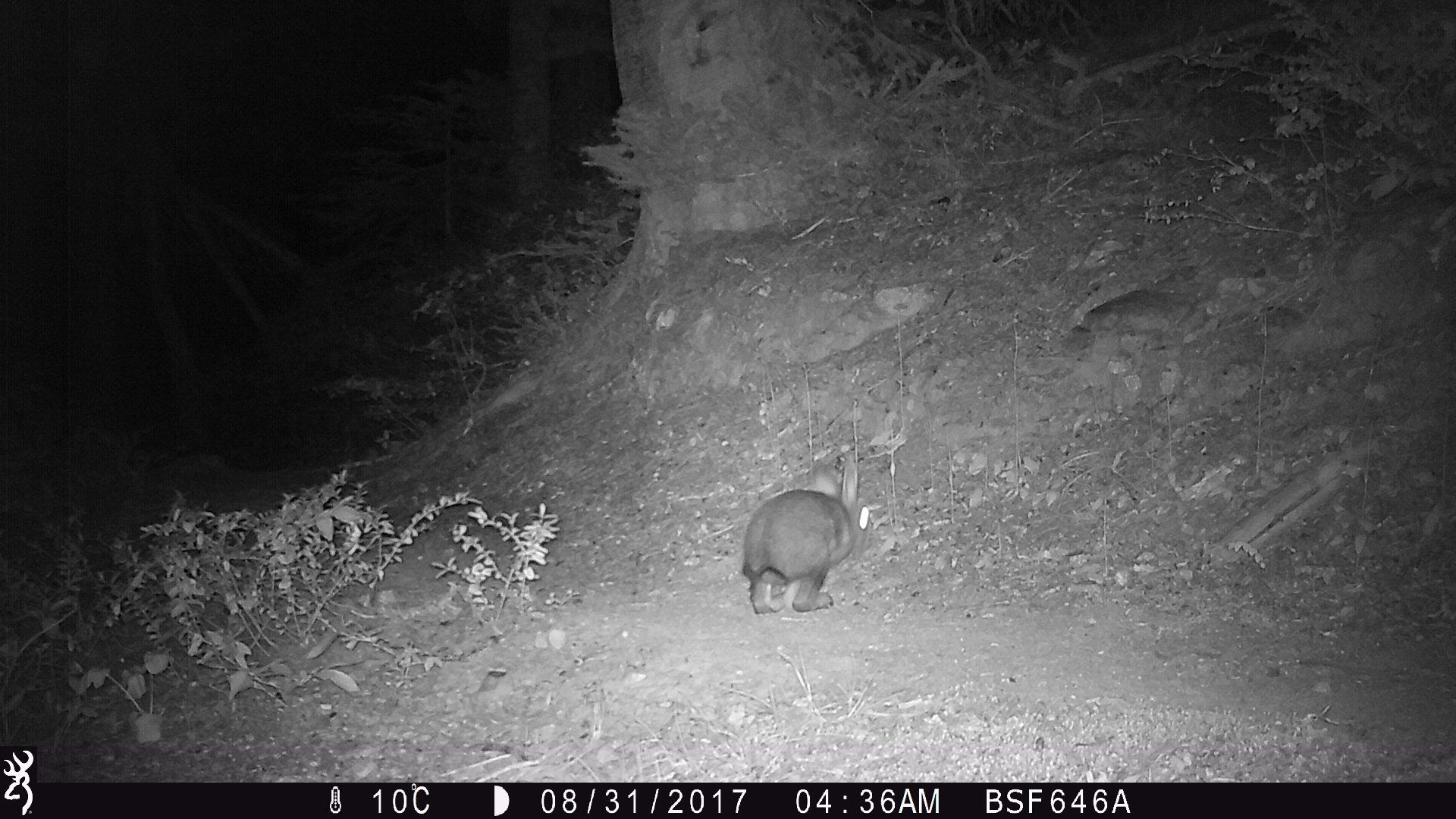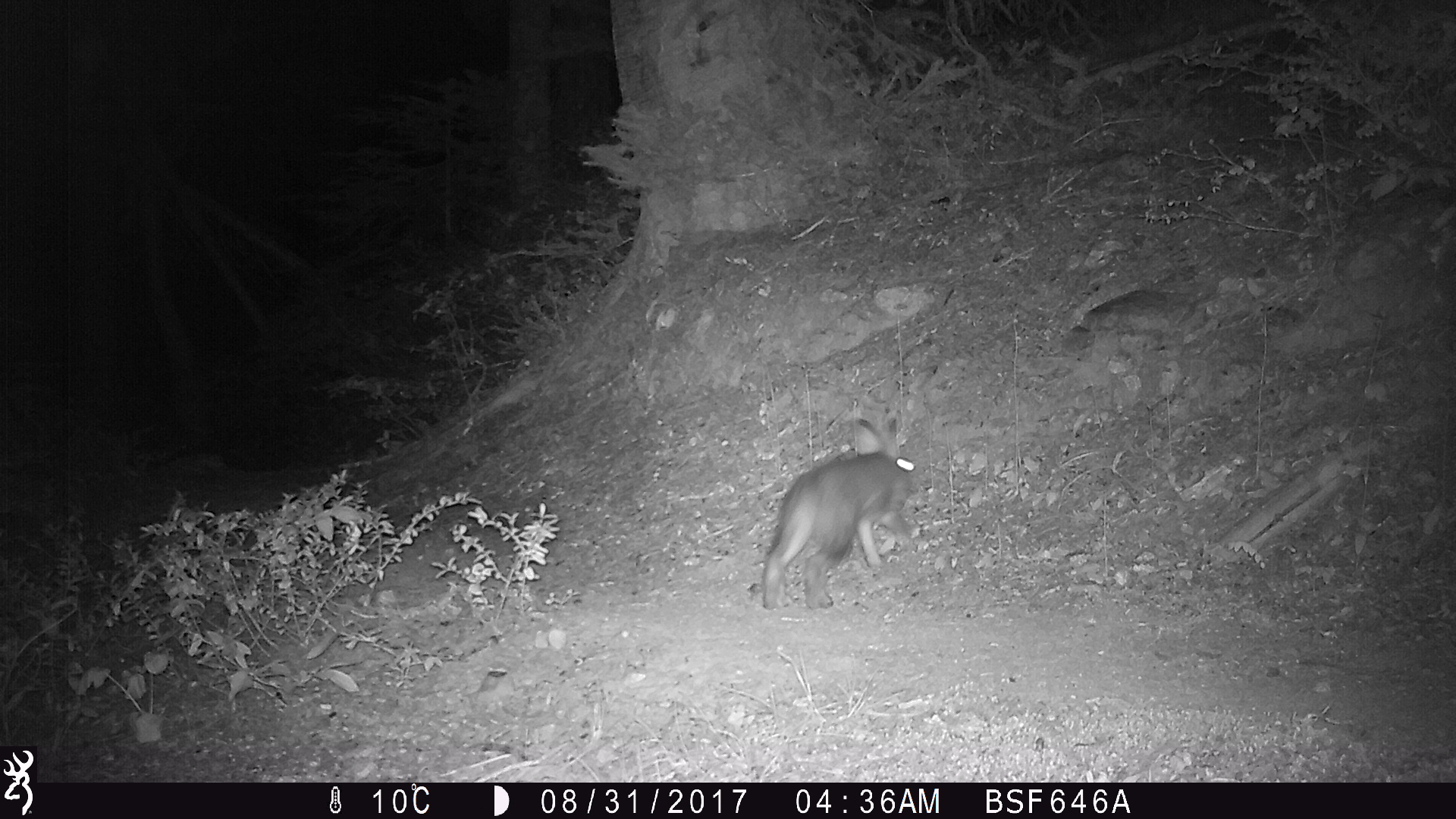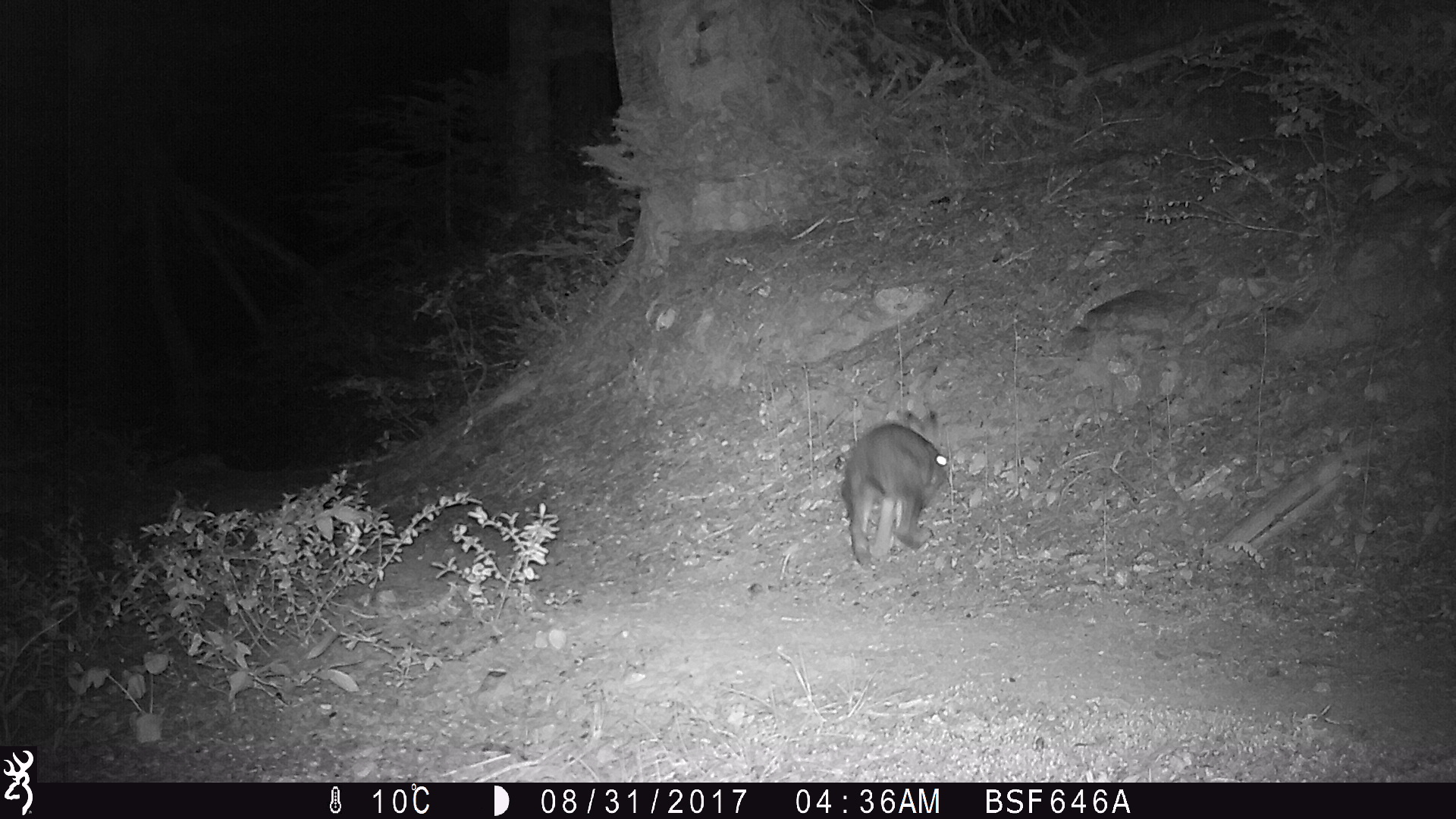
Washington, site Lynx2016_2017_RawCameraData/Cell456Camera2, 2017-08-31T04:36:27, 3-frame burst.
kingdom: Animalia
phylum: Chordata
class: Mammalia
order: Lagomorpha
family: Leporidae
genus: Lepus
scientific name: Lepus americanus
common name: snowshoe hare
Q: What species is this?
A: Lepus americanus (snowshoe hare).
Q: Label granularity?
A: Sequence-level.